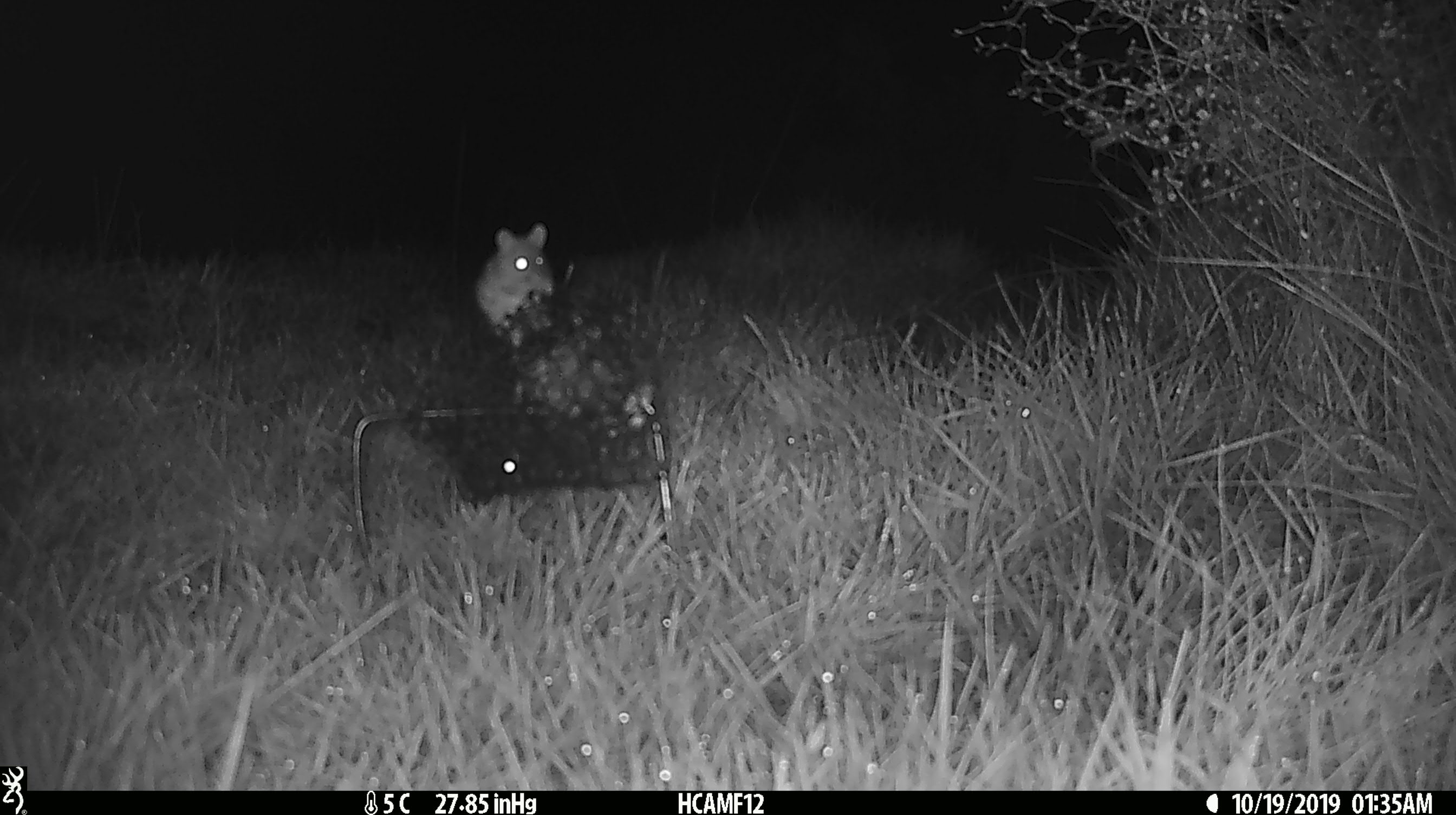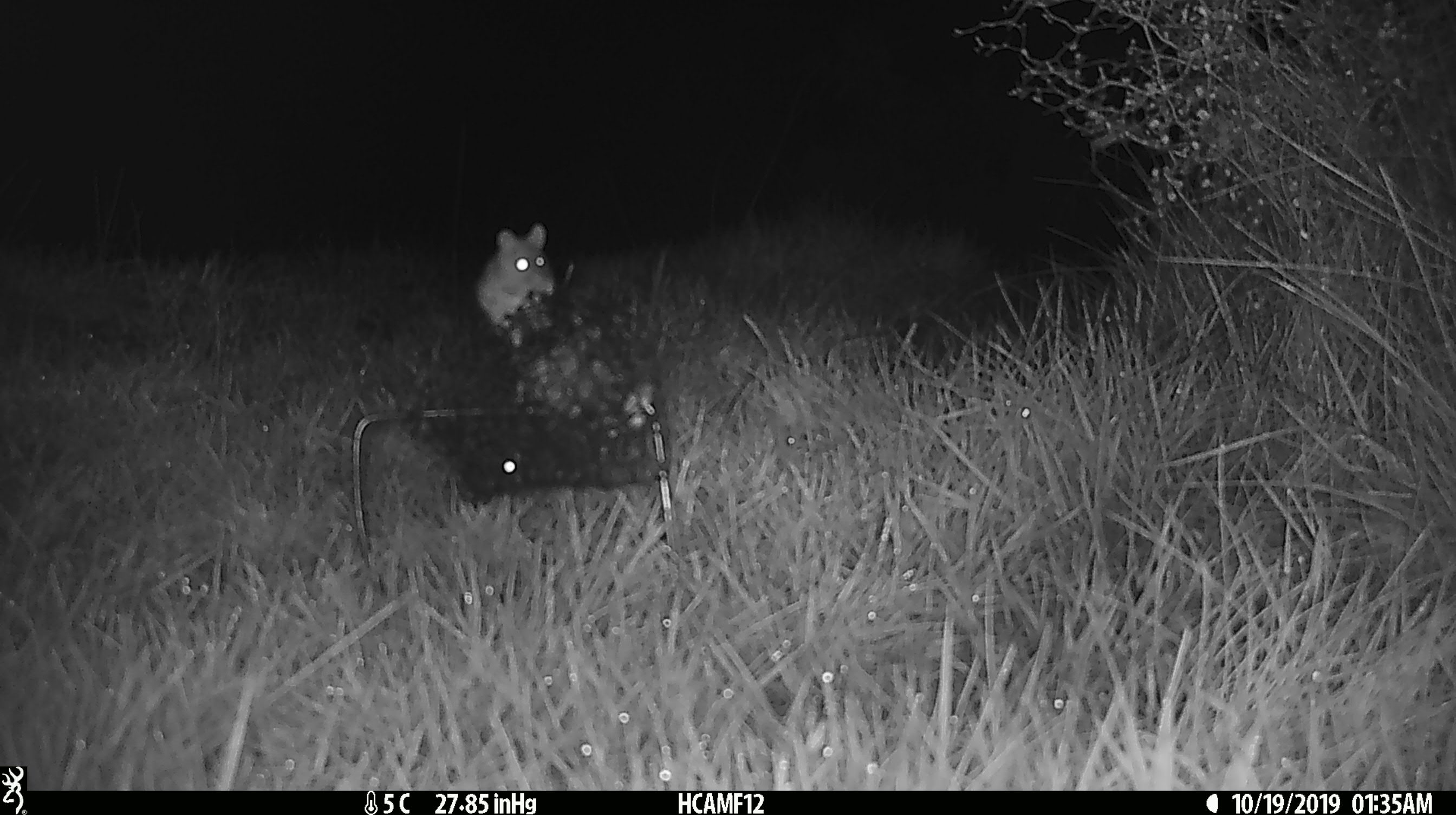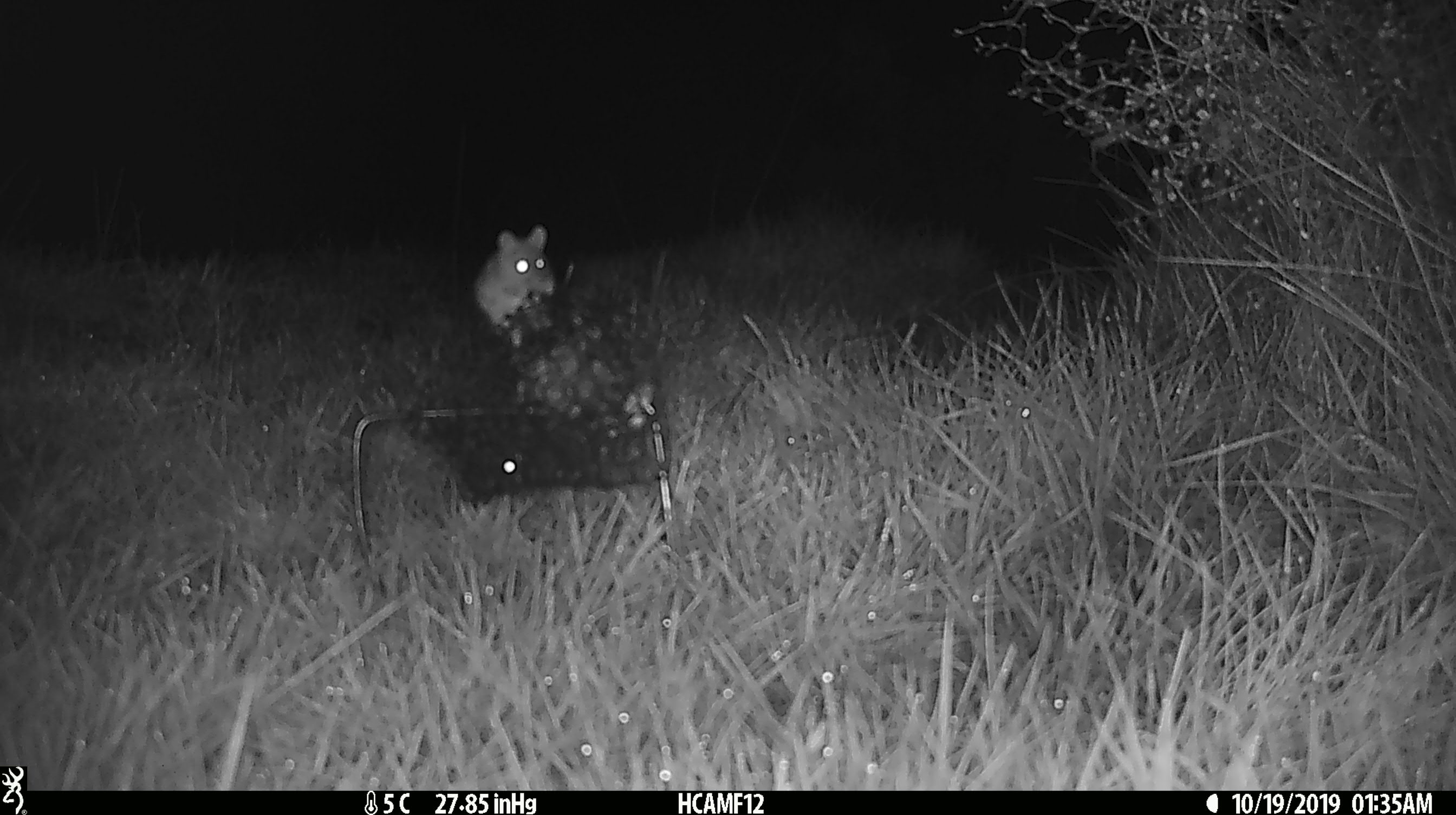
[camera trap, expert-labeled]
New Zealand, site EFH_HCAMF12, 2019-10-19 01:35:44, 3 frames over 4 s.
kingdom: Animalia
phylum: Chordata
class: Mammalia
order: Rodentia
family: Muridae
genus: Mus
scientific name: Mus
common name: mouse